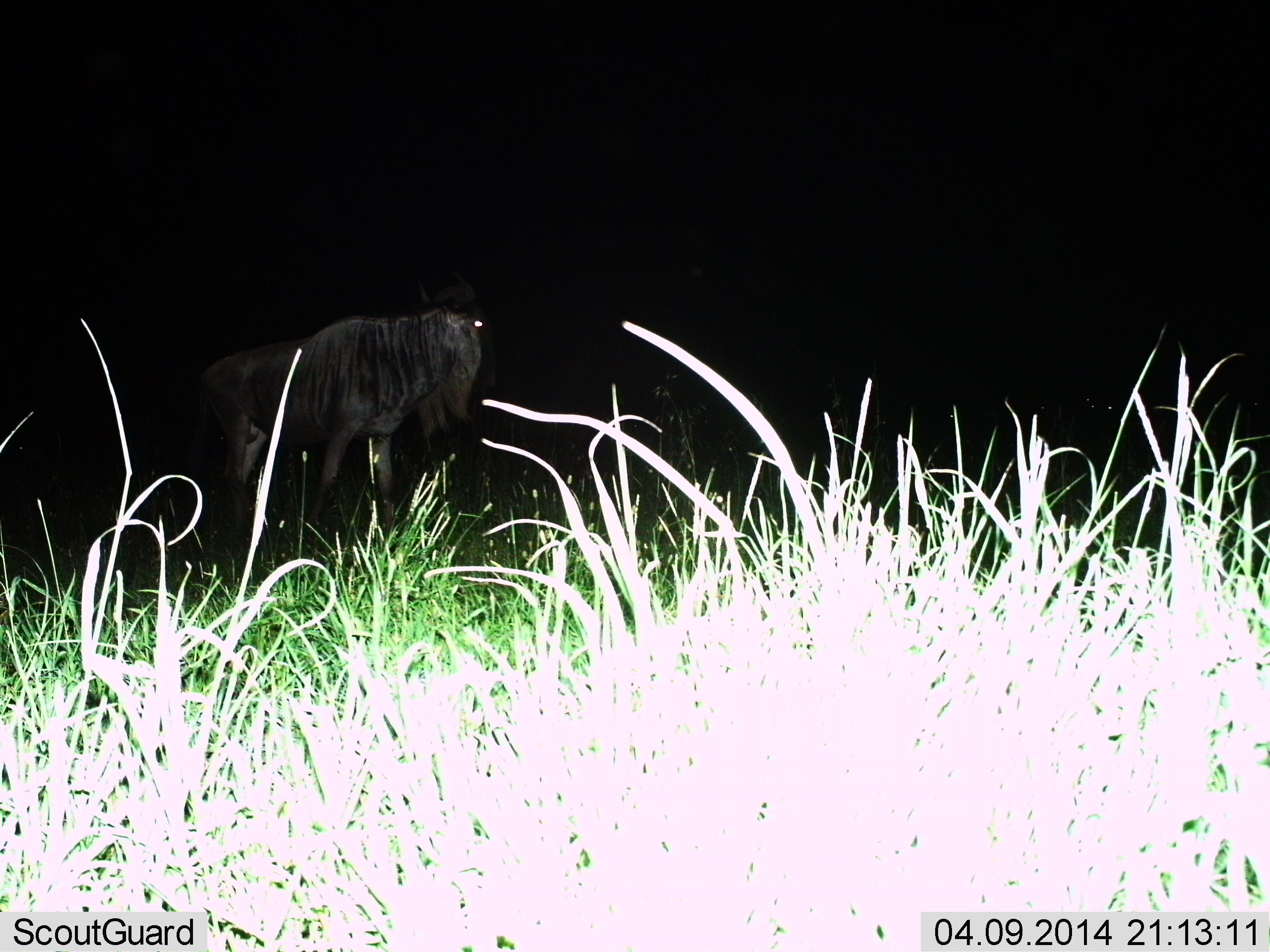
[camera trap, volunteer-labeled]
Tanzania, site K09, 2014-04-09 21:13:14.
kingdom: Animalia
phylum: Chordata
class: Mammalia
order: Artiodactyla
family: Bovidae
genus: Connochaetes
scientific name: Connochaetes taurinus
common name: blue wildebeest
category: wildebeest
Wildebeest (blue wildebeest) (Connochaetes taurinus), count 1. Behavior (volunteer vote fractions): standing 80%, resting 0%, moving 20%, interacting 0%. Young present (vote fraction): 0%. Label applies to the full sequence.